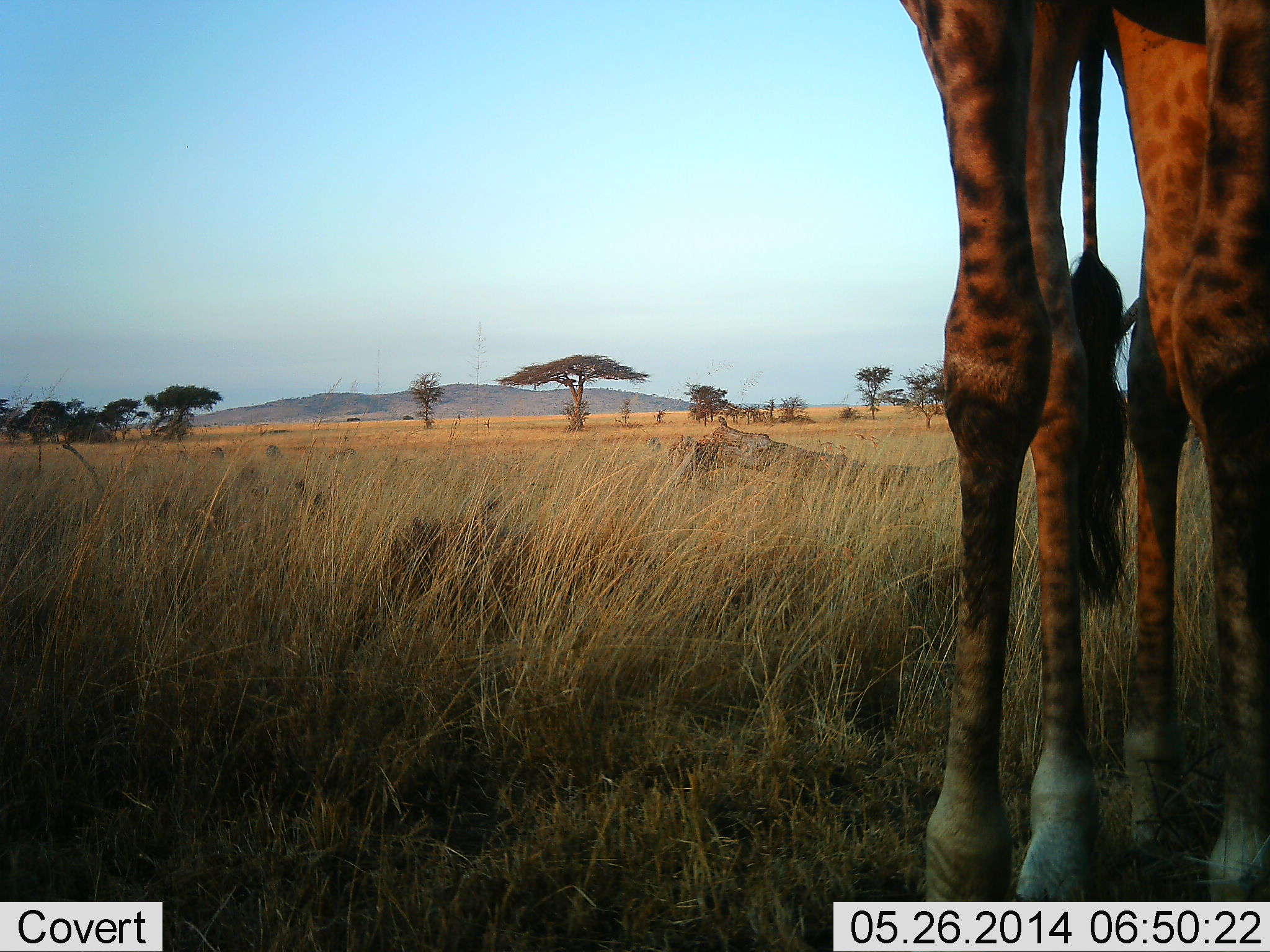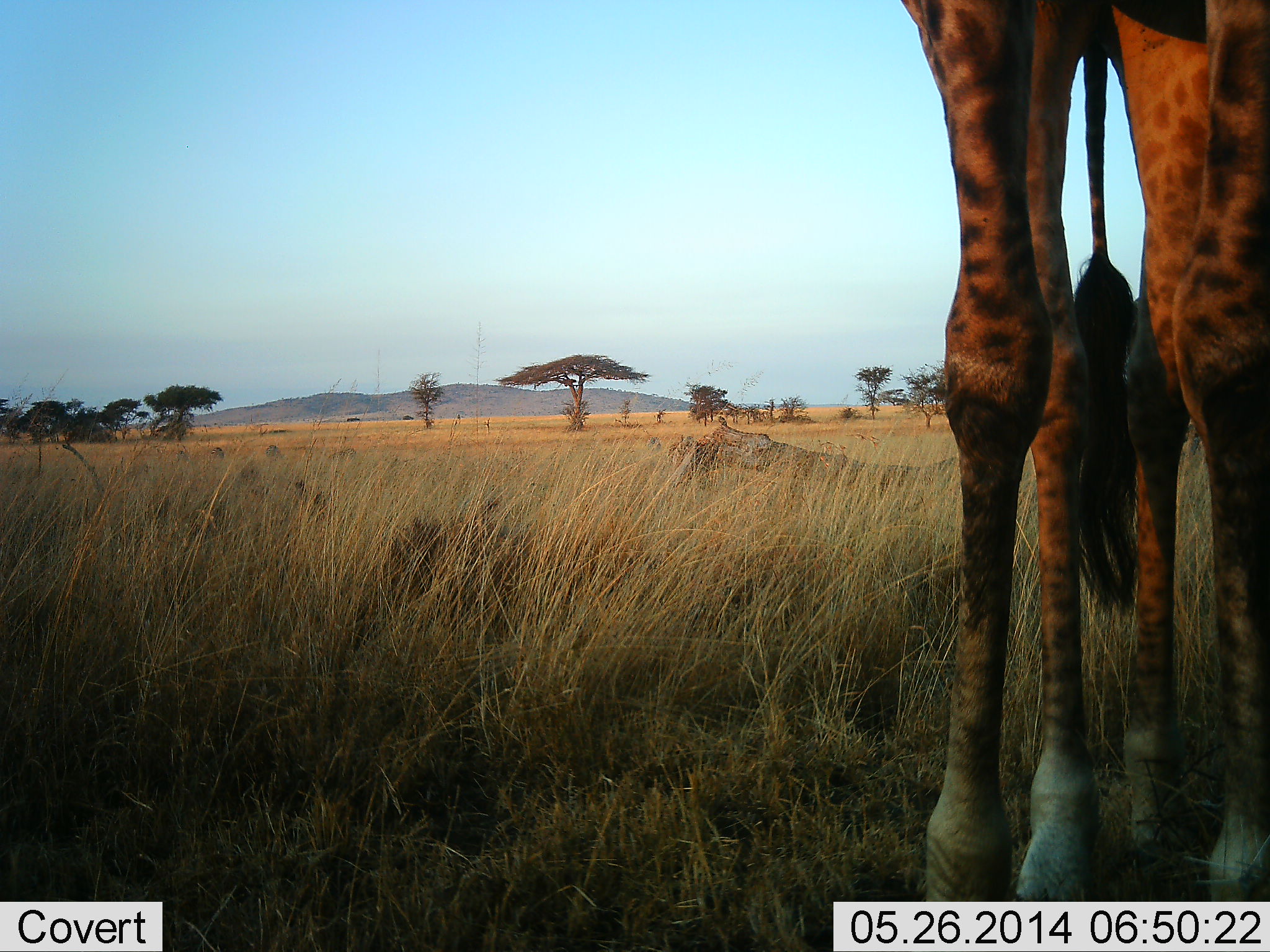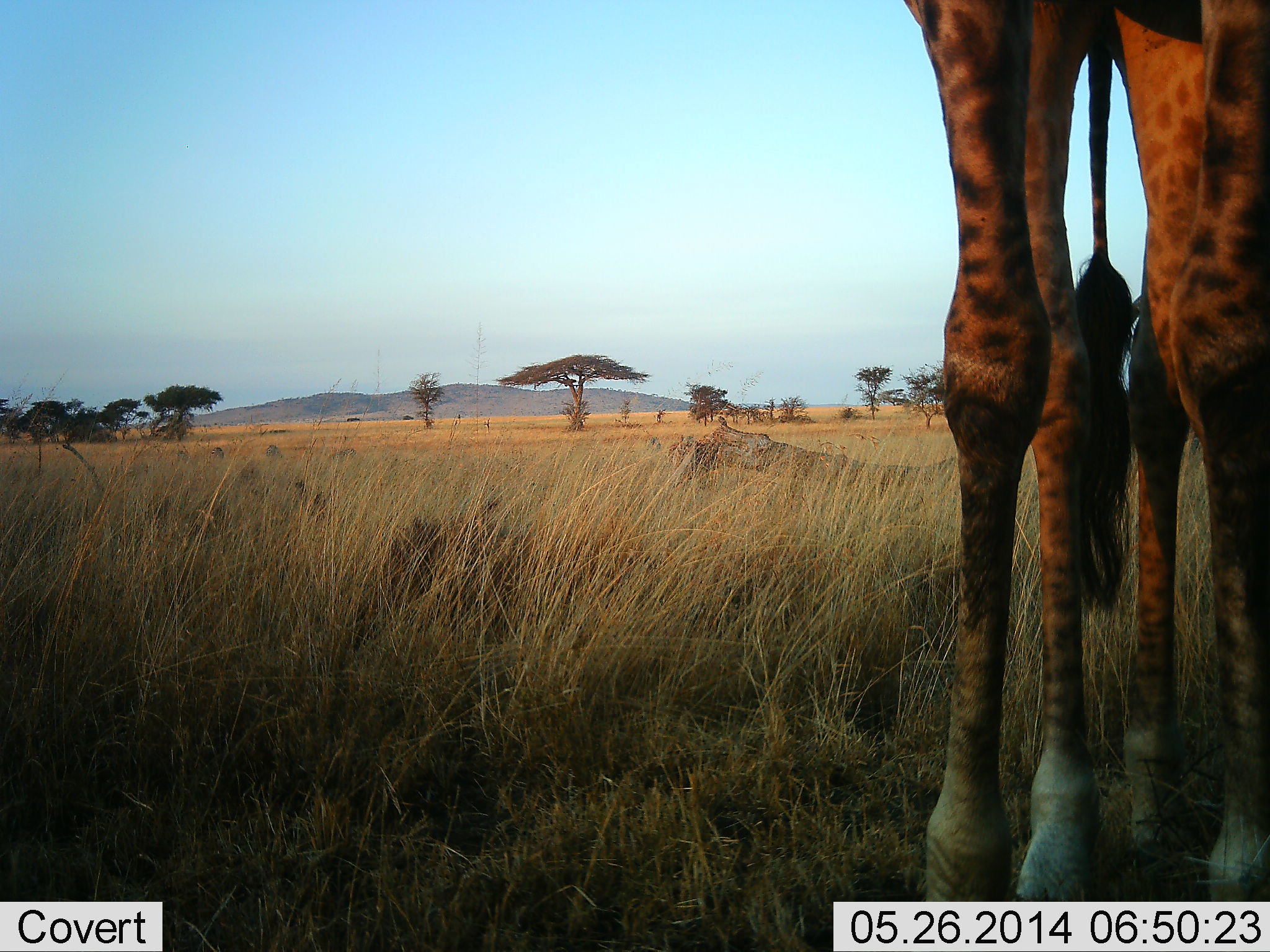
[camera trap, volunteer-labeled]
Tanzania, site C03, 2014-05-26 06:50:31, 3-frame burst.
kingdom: Animalia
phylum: Chordata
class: Mammalia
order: Artiodactyla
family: Giraffidae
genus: Giraffa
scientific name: Giraffa camelopardalis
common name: giraffe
Giraffe (Giraffa camelopardalis), count 1. Behavior (volunteer vote fractions): standing 100%, resting 10%, moving 0%, interacting 0%. Young present (vote fraction): 0%. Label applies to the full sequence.